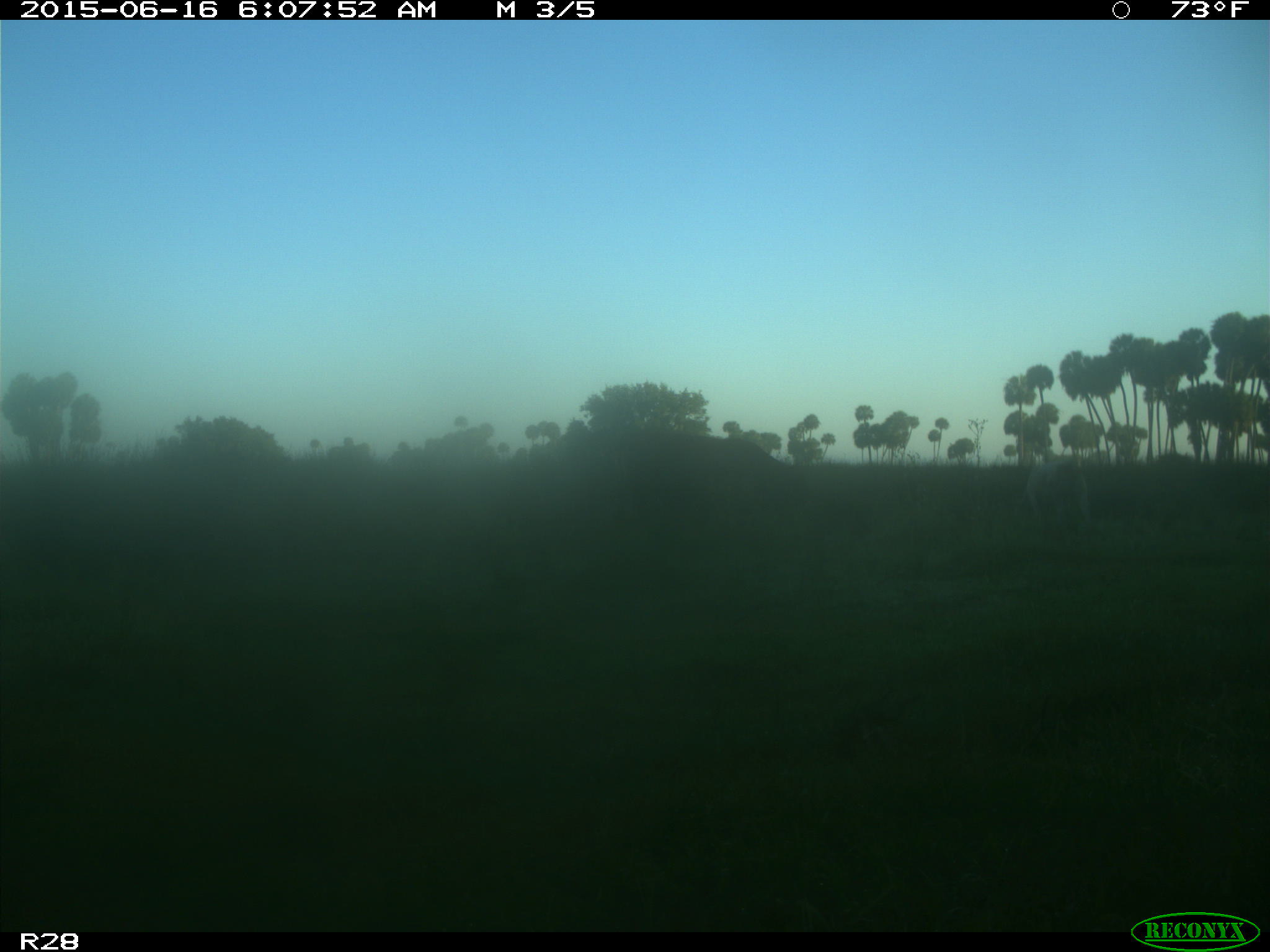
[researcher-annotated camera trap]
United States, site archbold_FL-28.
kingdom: Animalia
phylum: Chordata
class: Mammalia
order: Artiodactyla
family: Bovidae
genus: Bos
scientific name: Bos taurus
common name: domestic cow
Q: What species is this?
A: Bos taurus (domestic cow).